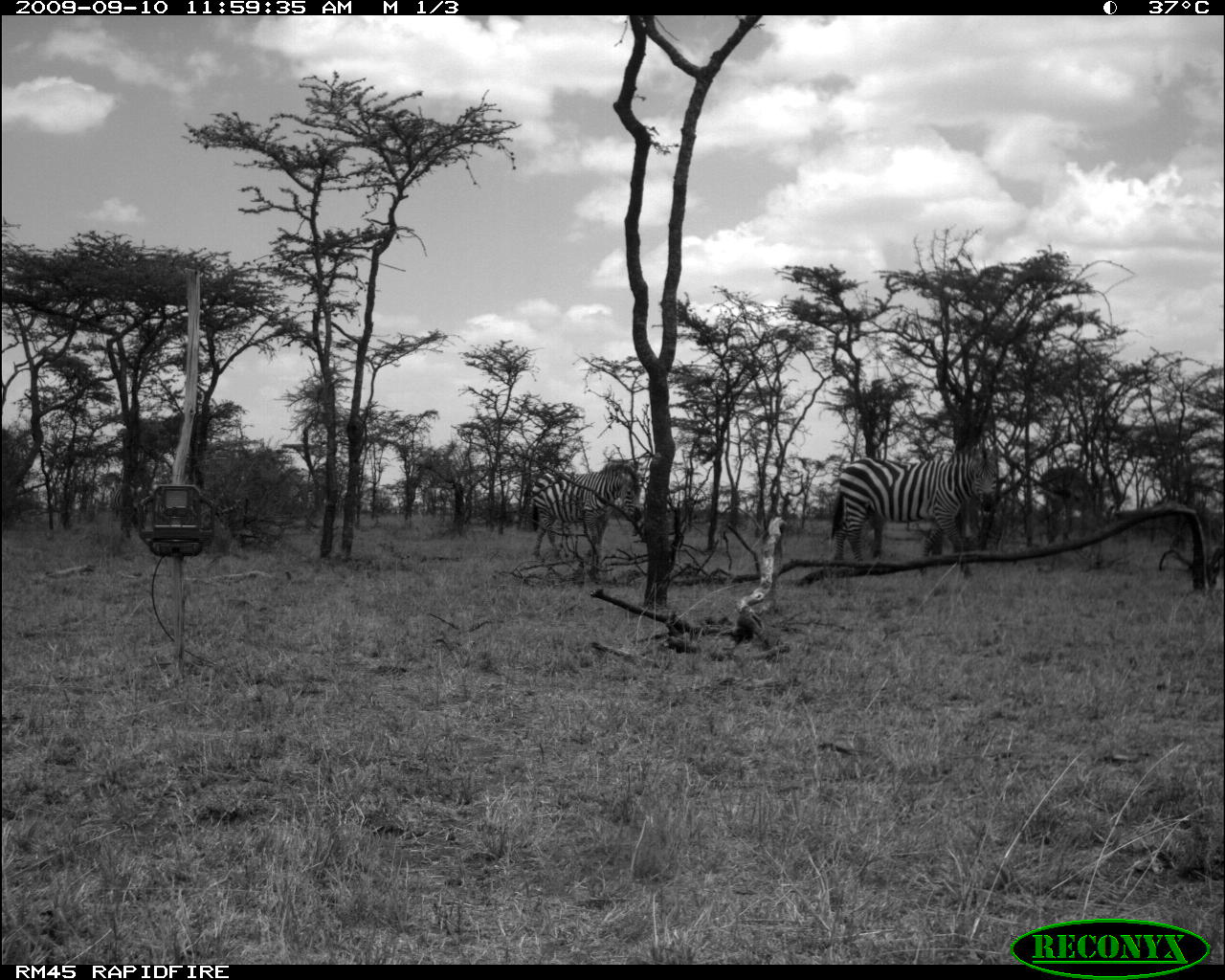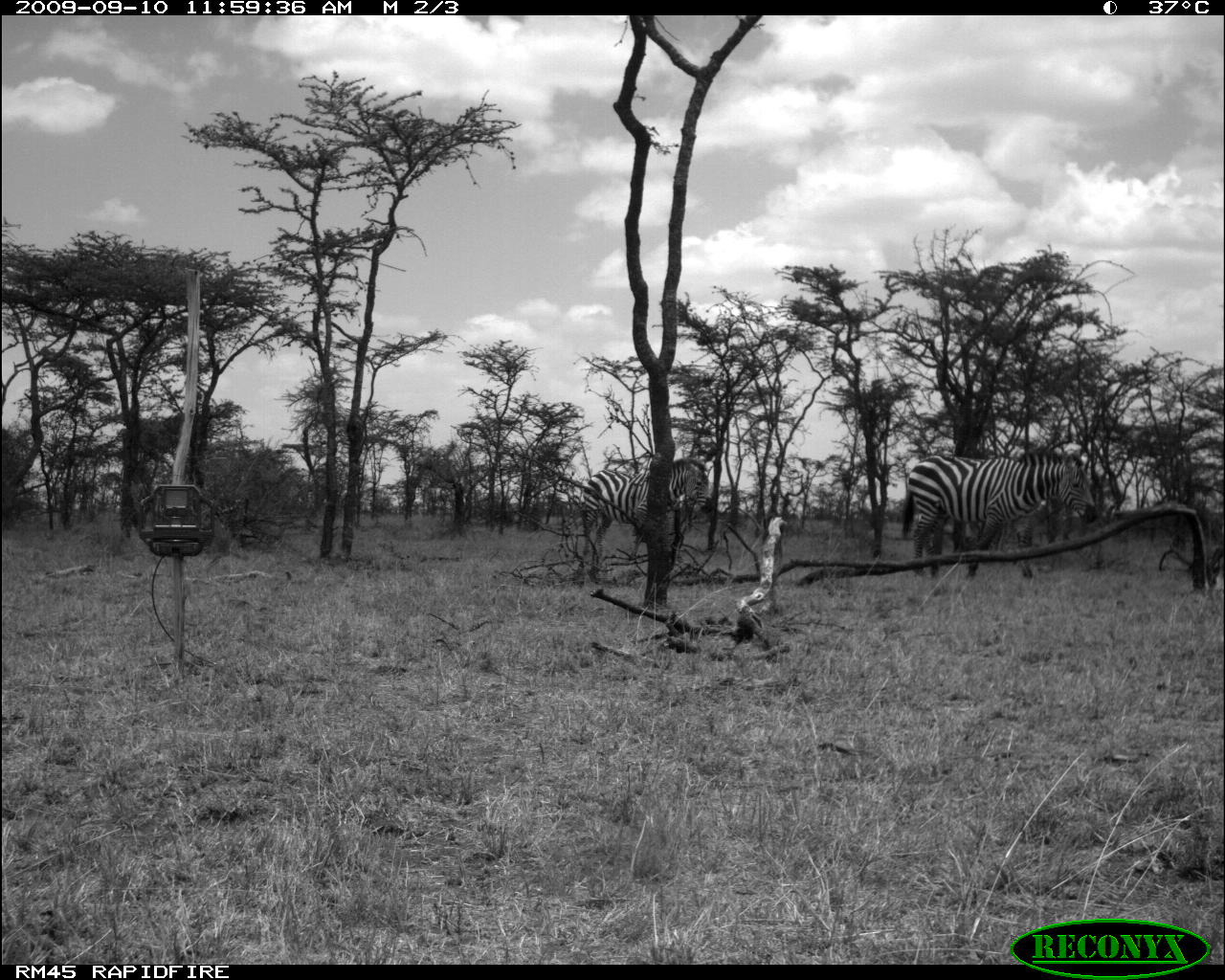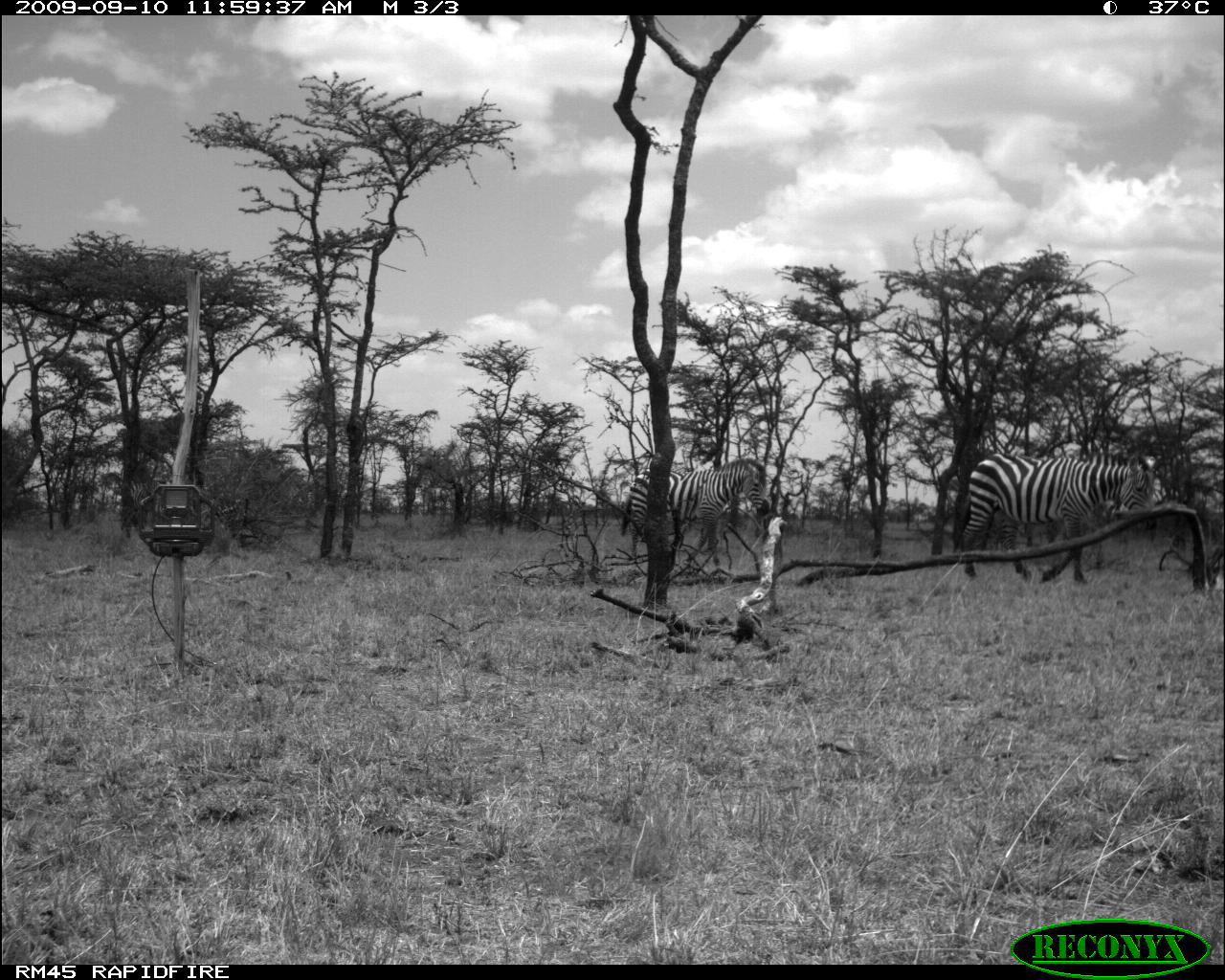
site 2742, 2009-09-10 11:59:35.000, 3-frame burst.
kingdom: Animalia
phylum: Chordata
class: Mammalia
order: Perissodactyla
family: Equidae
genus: Equus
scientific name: Equus quagga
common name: plains zebra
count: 2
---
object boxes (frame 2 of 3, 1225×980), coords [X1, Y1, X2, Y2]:
equus quagga: [900, 447, 1096, 579]; [579, 457, 713, 563]